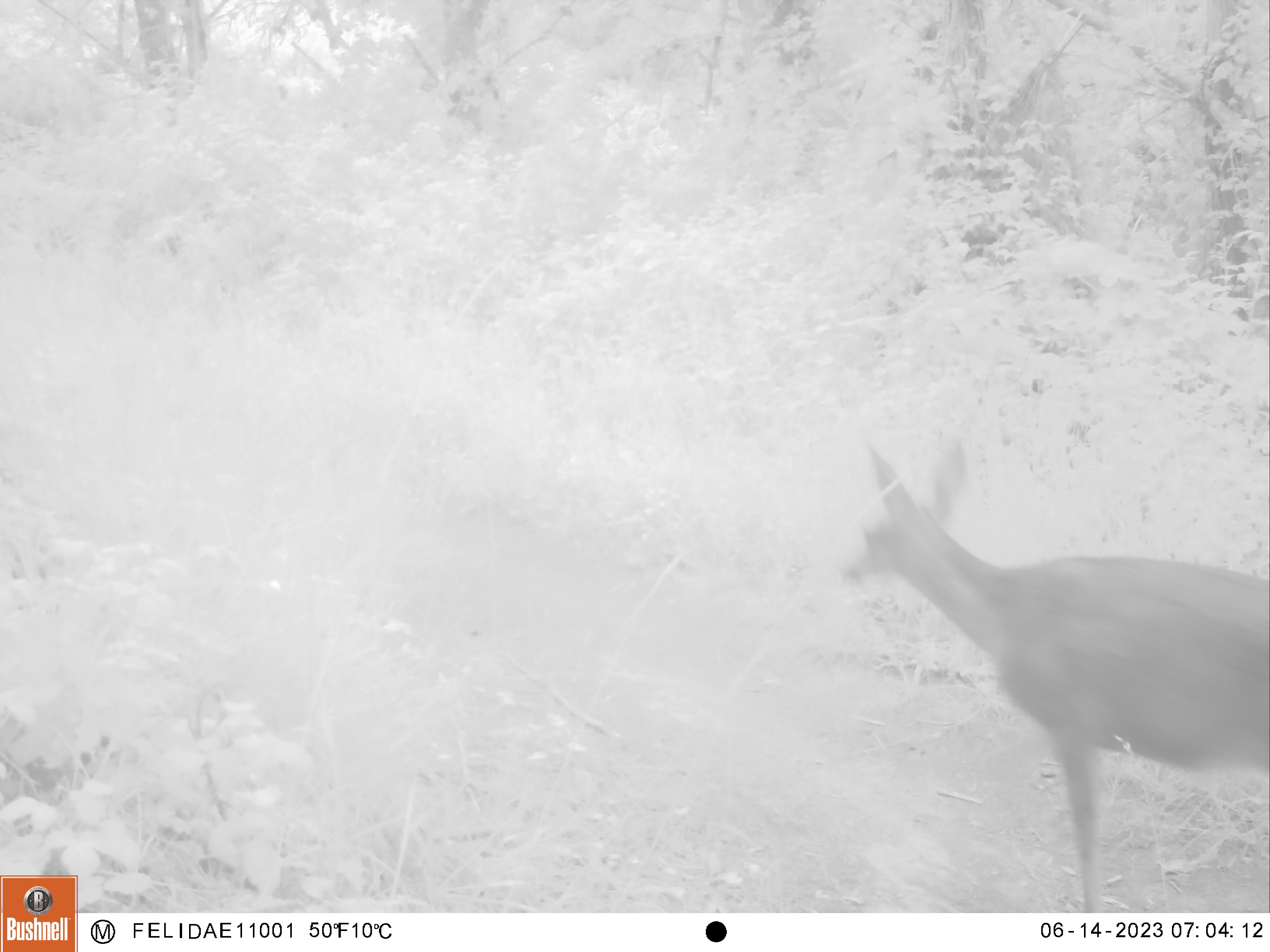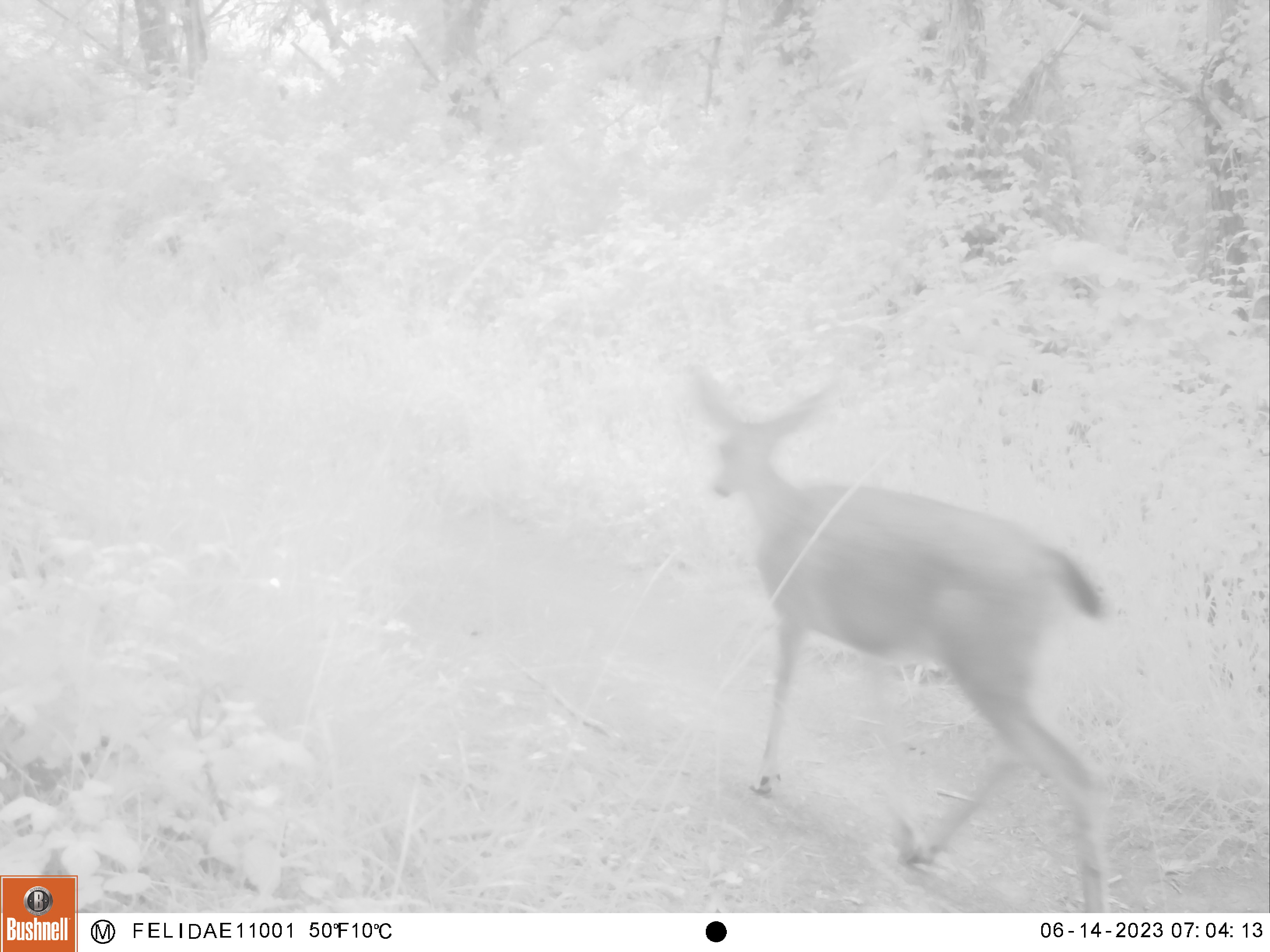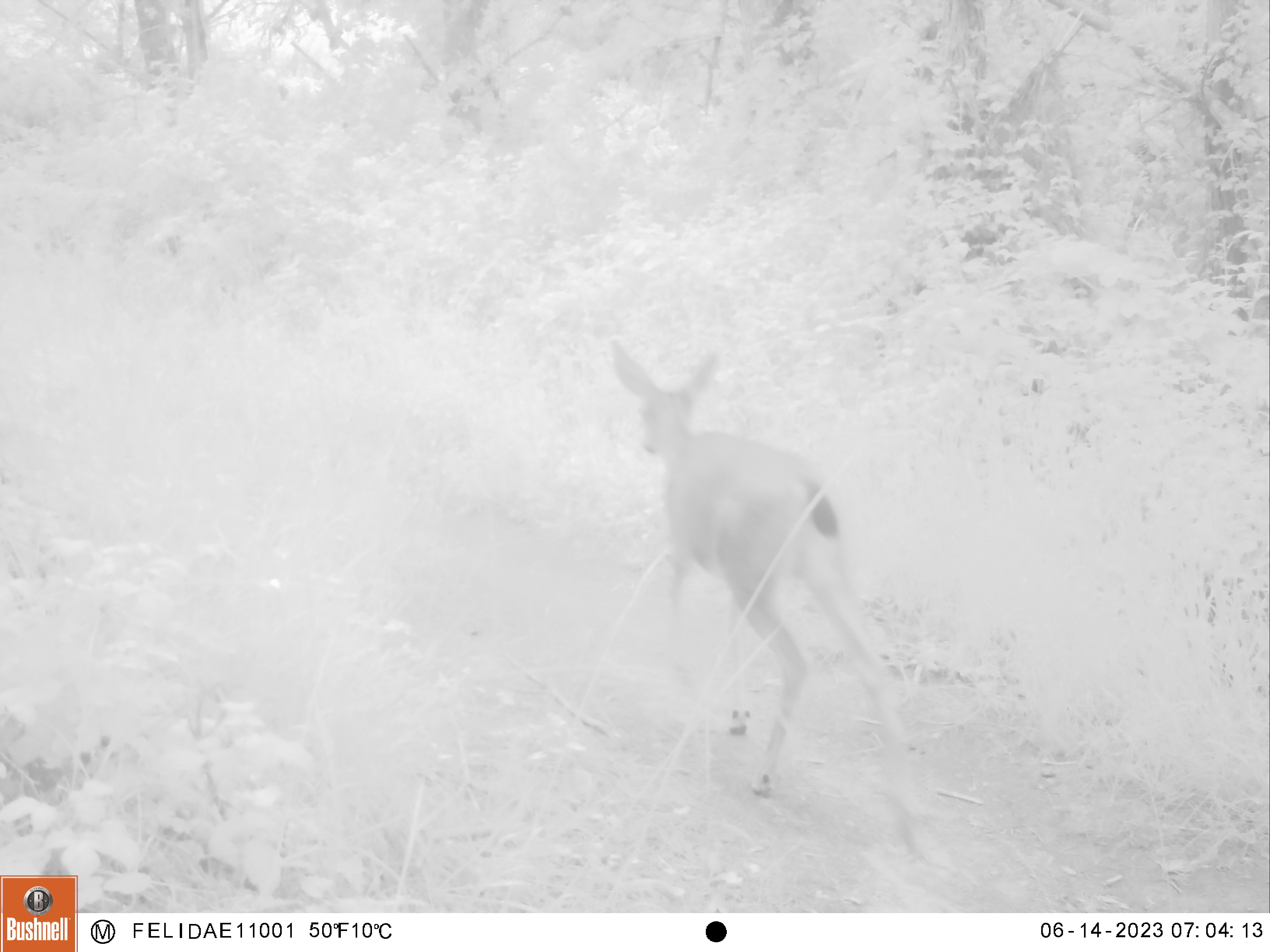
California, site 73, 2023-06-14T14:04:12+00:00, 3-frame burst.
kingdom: Animalia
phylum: Chordata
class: Mammalia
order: Artiodactyla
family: Cervidae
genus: Odocoileus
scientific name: Odocoileus hemionus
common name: mule deer